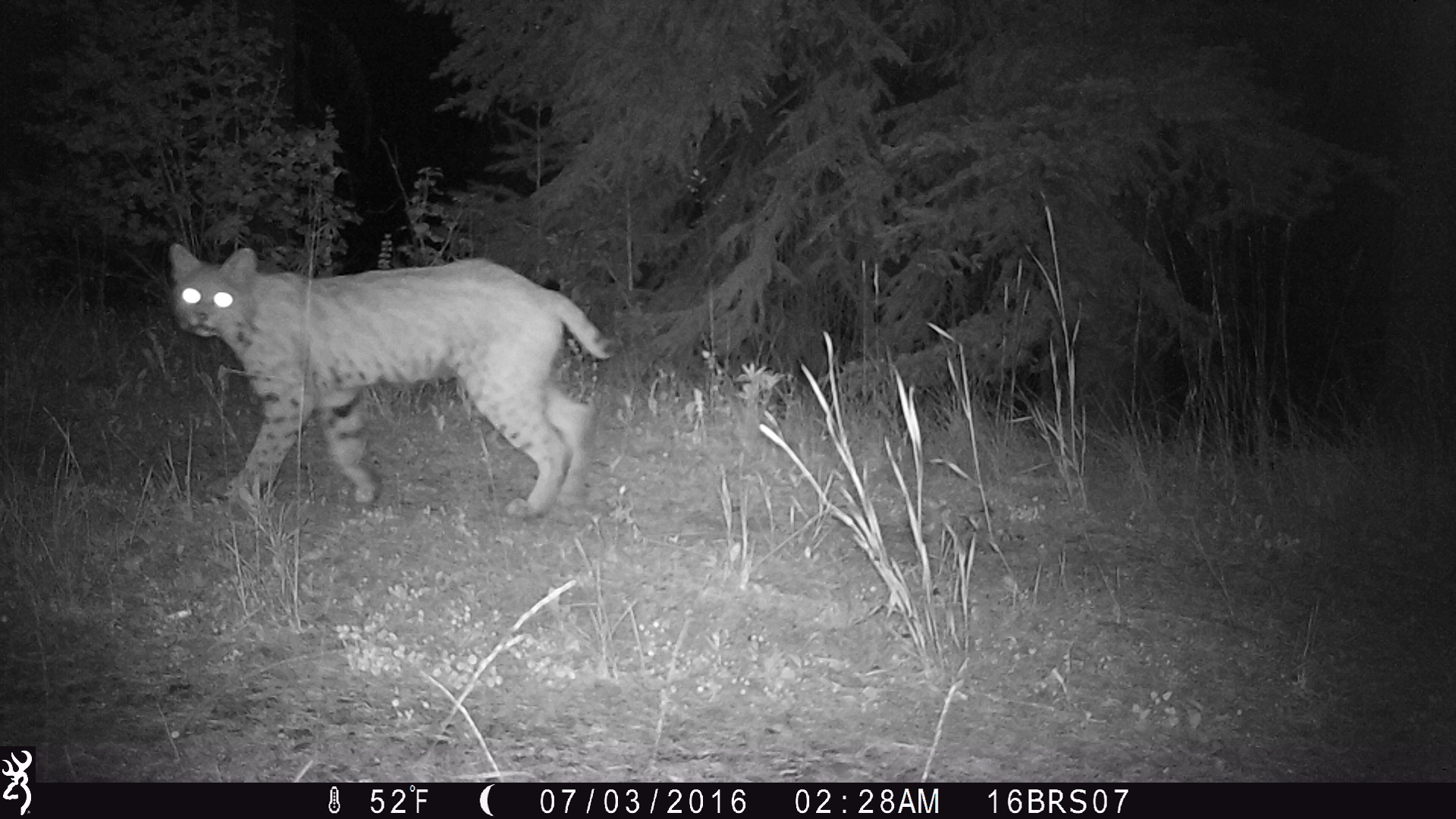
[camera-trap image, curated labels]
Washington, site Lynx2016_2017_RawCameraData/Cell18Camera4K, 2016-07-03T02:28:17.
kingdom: Animalia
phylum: Chordata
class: Mammalia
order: Carnivora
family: Felidae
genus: Lynx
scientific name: Lynx rufus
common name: bobcat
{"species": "Lynx rufus (bobcat)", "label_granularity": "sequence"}